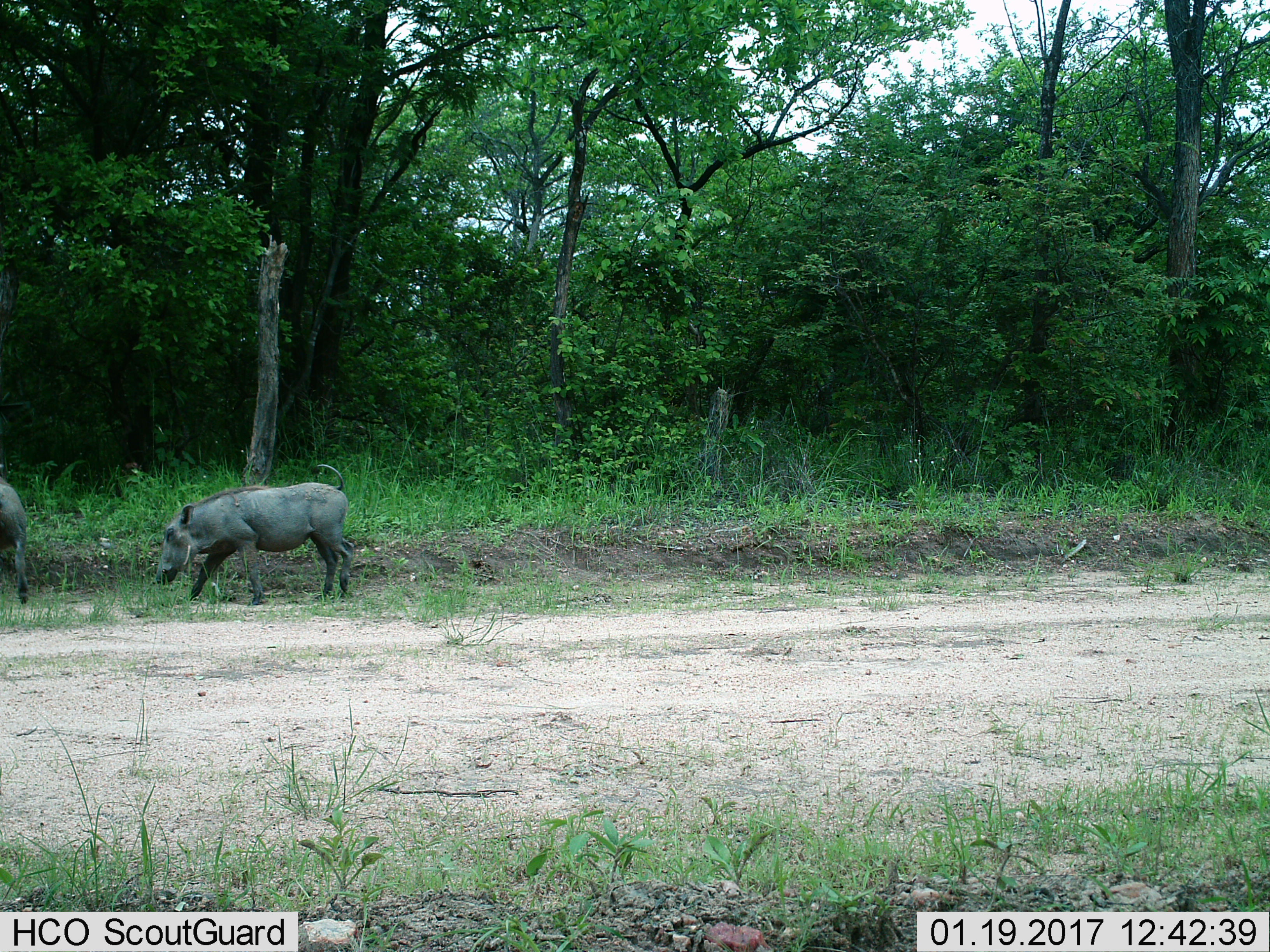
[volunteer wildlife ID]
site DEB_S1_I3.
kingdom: Animalia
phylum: Chordata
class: Mammalia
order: Artiodactyla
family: Suidae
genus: Phacochoerus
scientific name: Phacochoerus africanus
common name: warthog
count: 2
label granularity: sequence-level